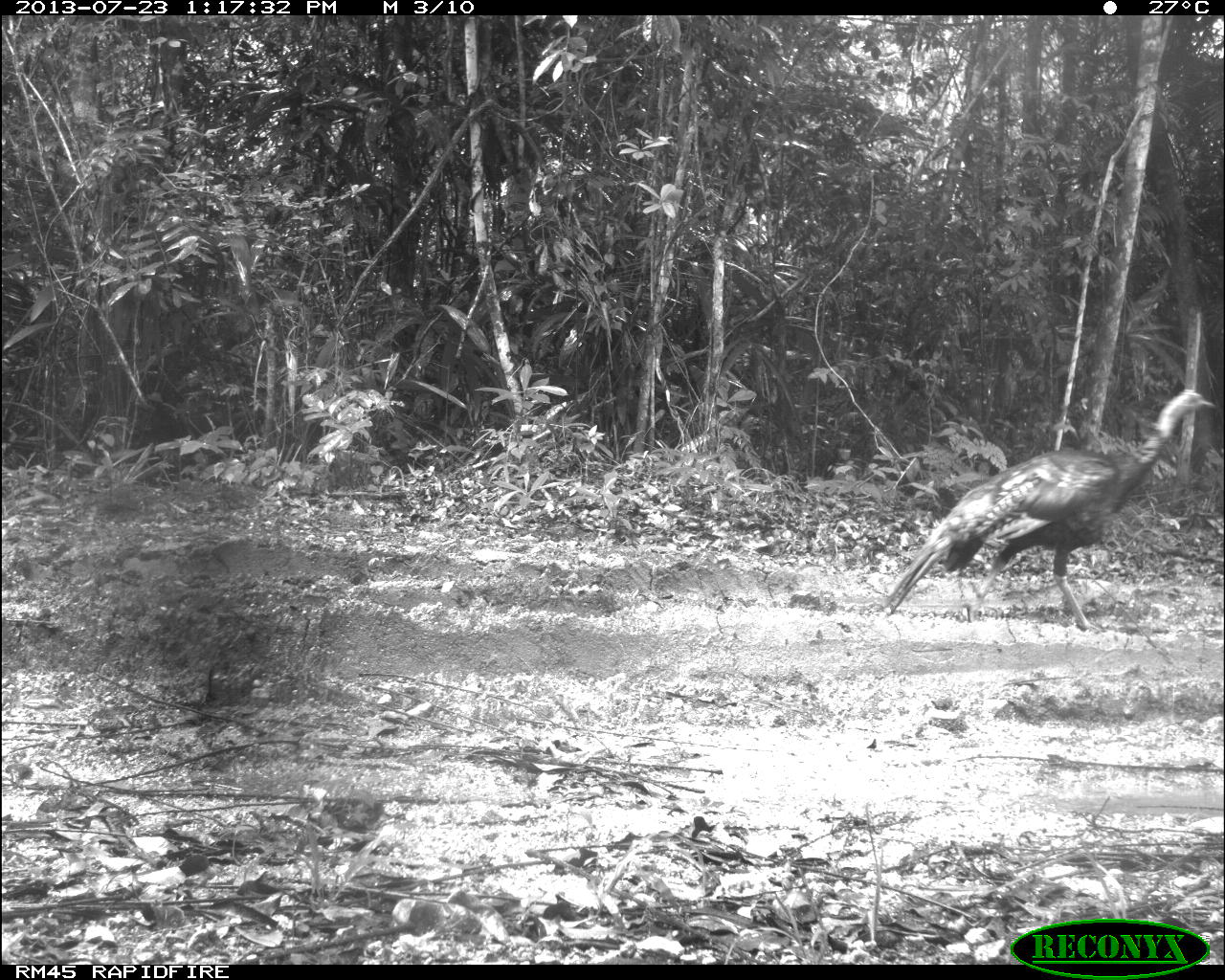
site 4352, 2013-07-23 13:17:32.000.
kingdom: Animalia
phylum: Chordata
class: Aves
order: Galliformes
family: Phasianidae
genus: Meleagris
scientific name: Meleagris ocellata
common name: ocellated turkey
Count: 1.